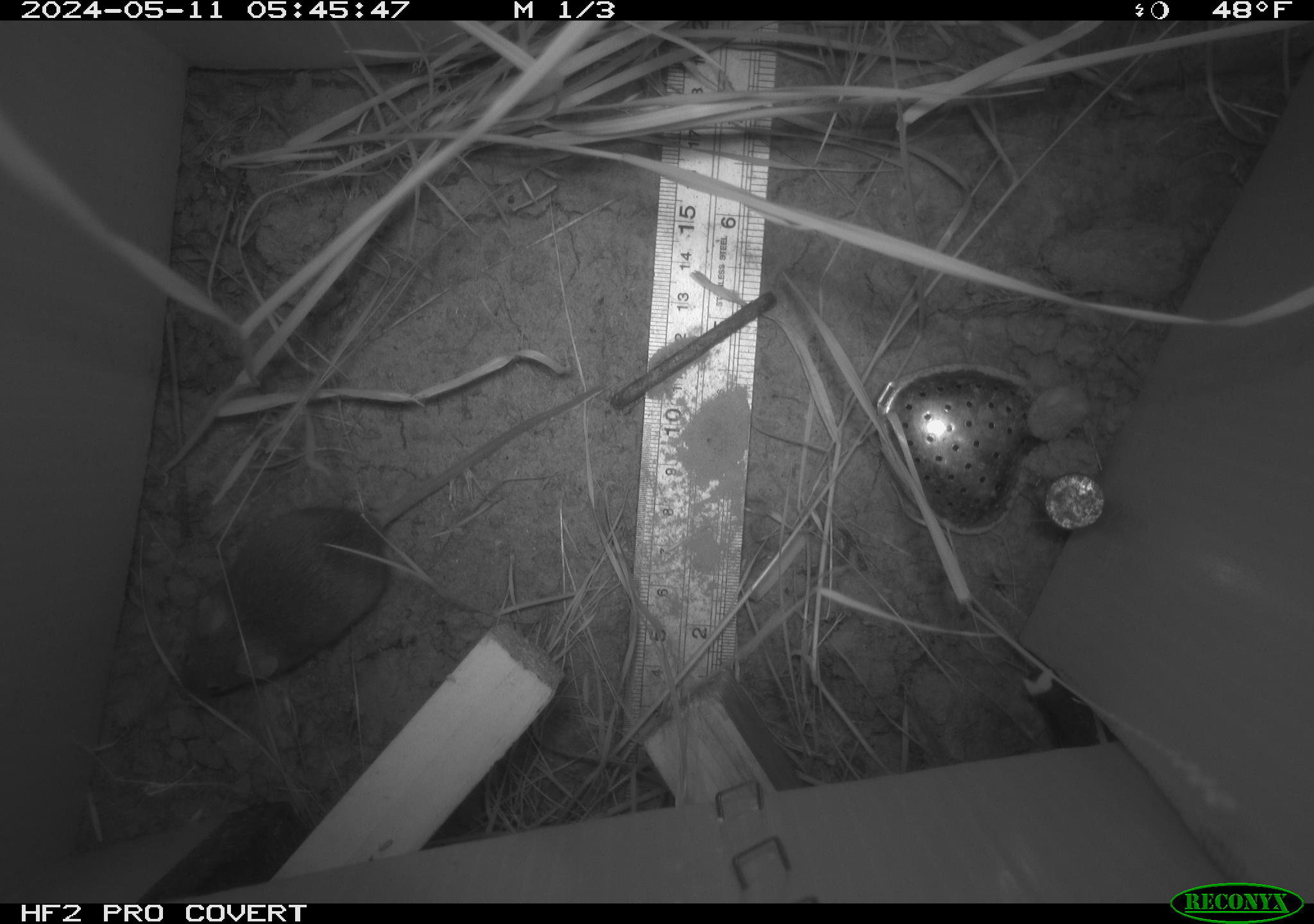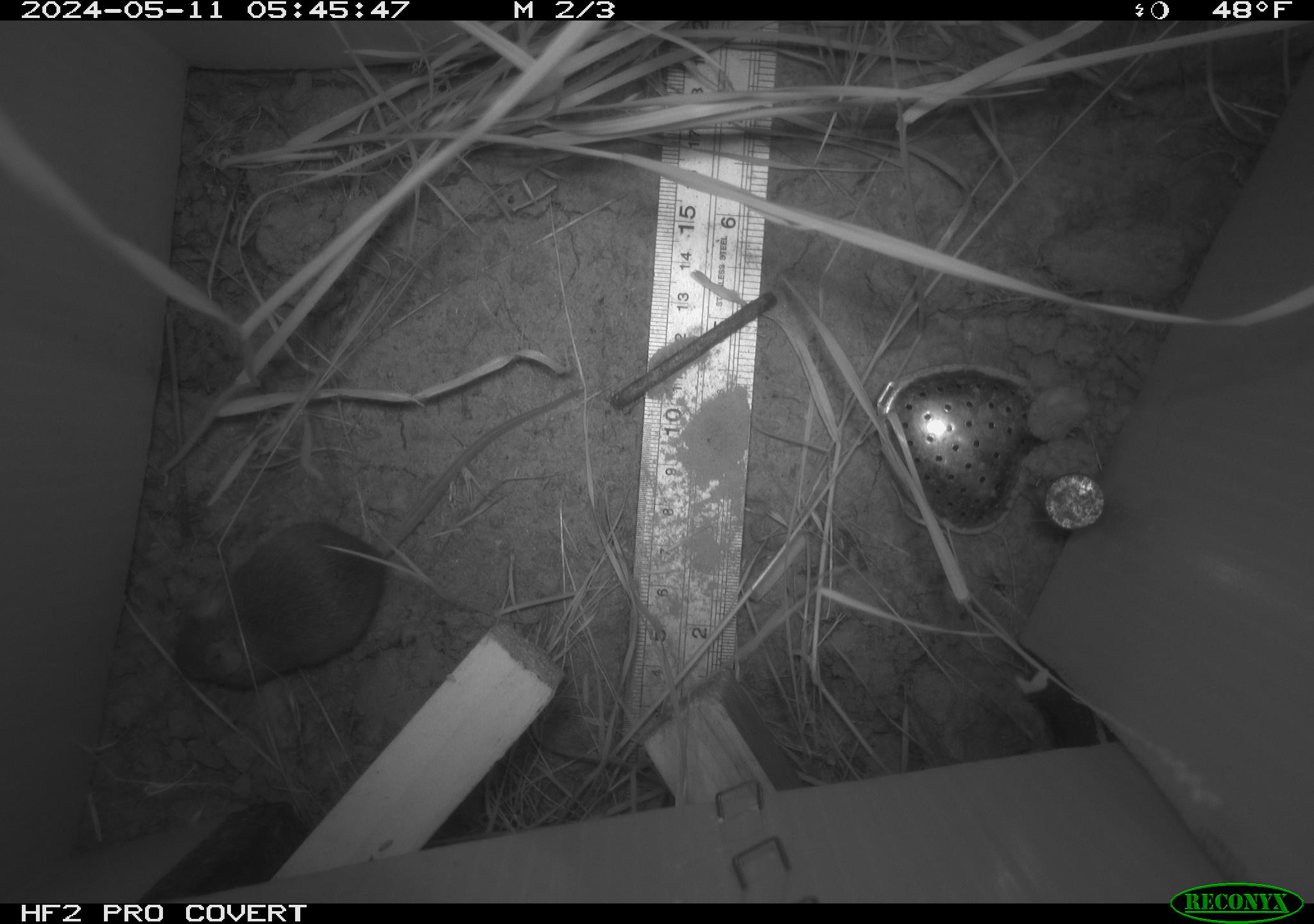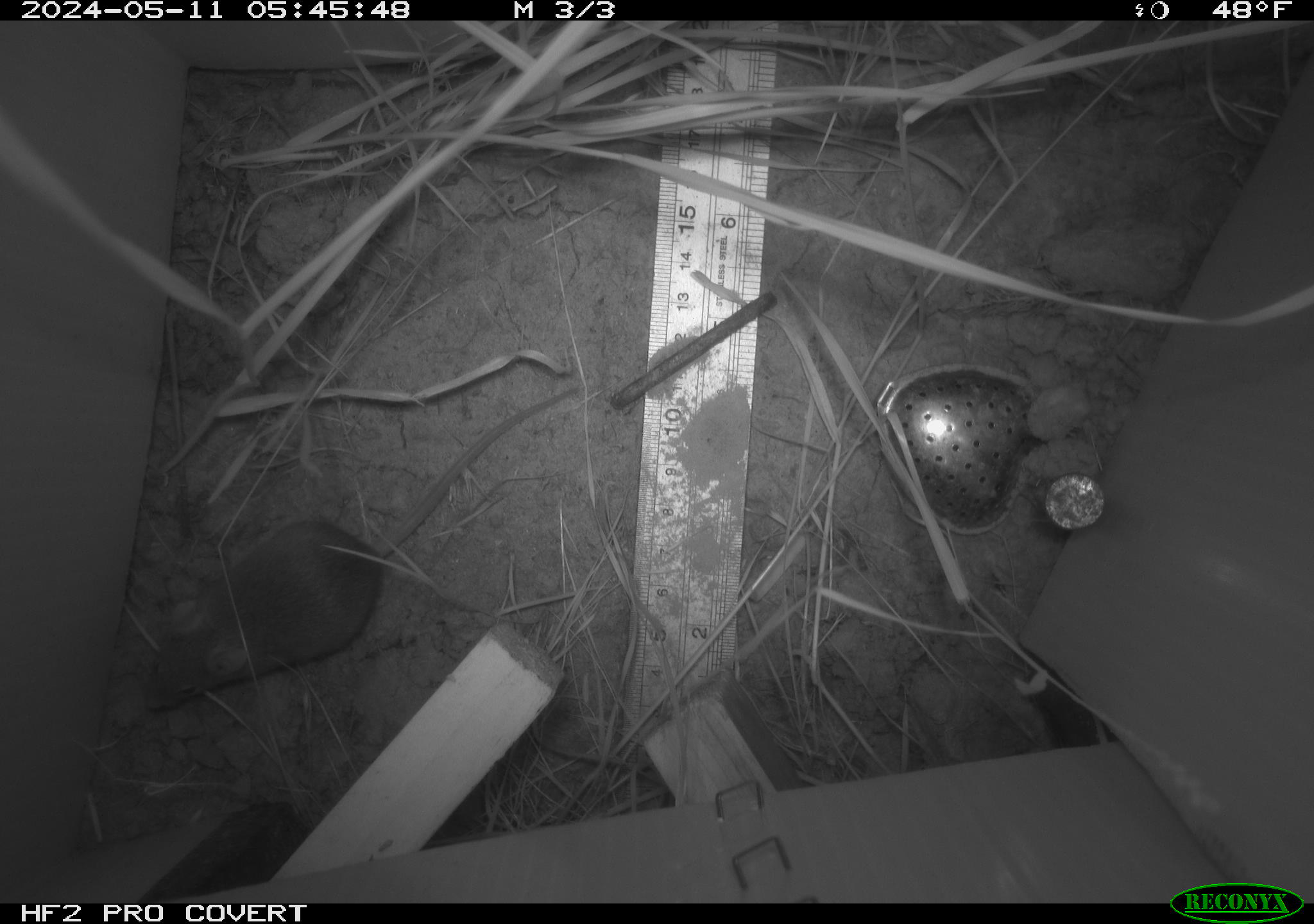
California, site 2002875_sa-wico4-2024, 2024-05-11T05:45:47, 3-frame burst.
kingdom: Animalia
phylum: Chordata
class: Mammalia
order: Rodentia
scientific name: Rodentia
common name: mouse species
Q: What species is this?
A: Mouse species (Rodentia).